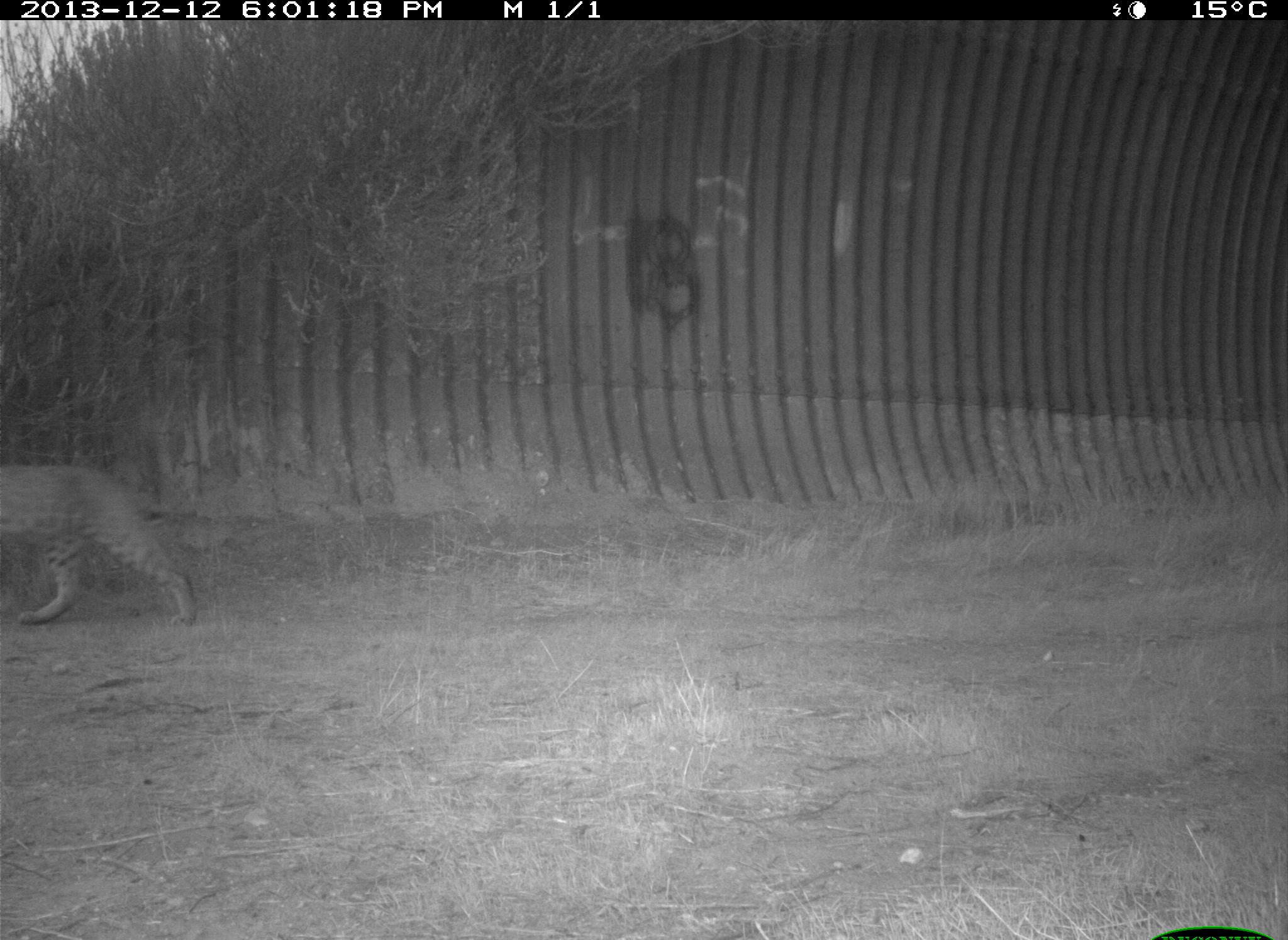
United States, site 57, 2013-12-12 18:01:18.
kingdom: Animalia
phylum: Chordata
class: Mammalia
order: Carnivora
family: Felidae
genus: Lynx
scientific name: Lynx rufus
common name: bobcat